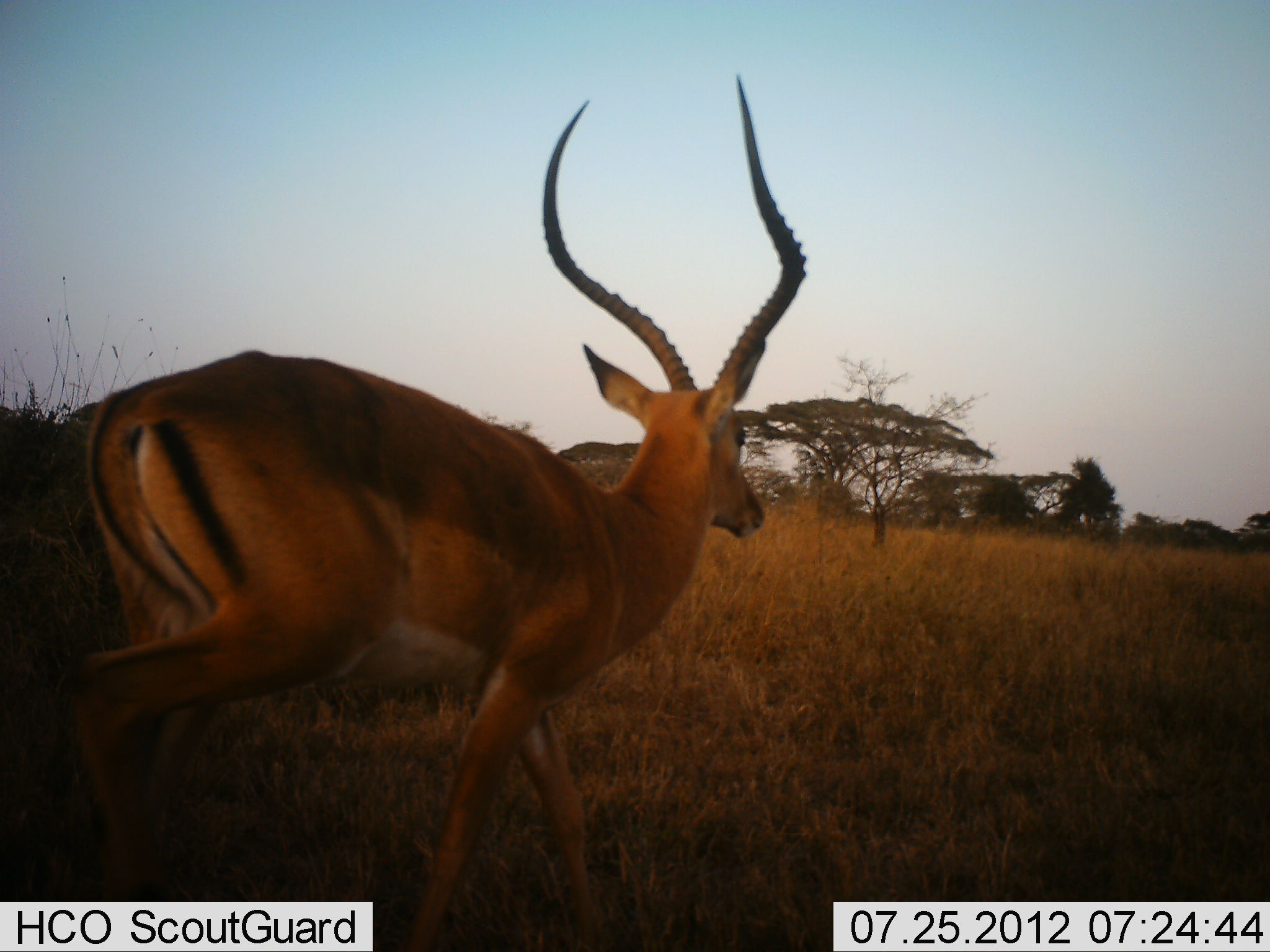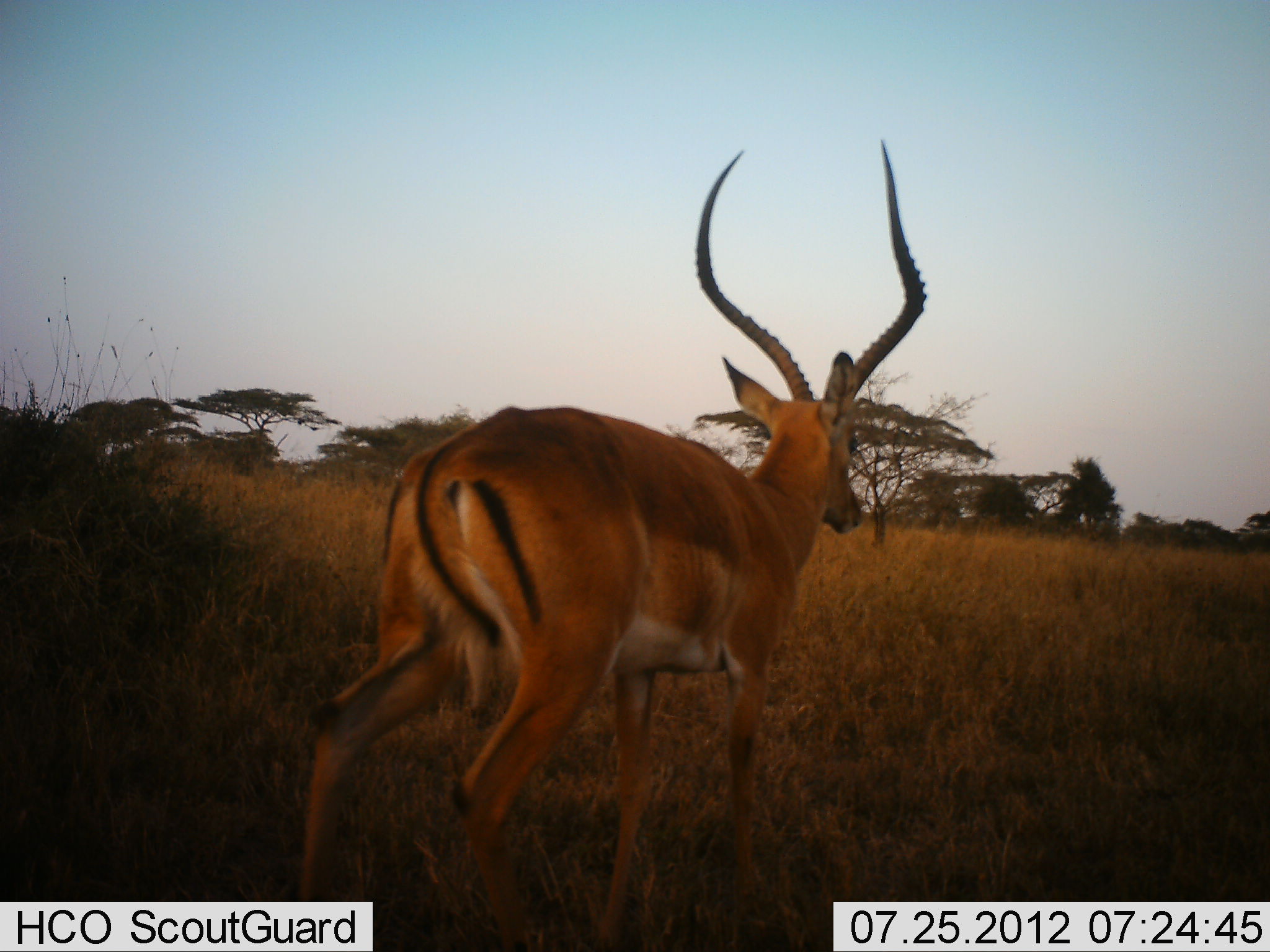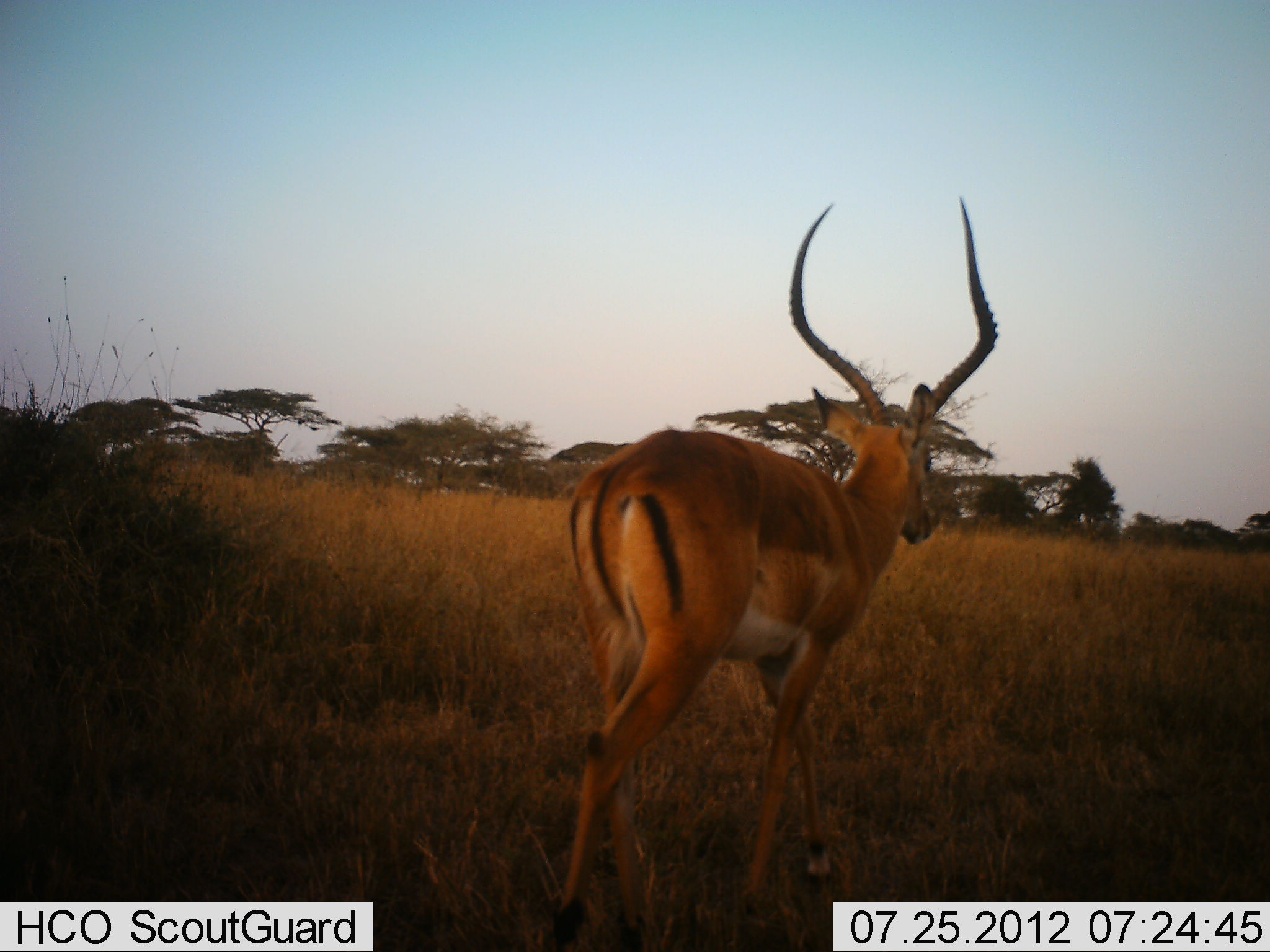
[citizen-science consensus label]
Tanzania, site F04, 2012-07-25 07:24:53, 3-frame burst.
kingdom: Animalia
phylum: Chordata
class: Mammalia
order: Artiodactyla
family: Bovidae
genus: Aepyceros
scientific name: Aepyceros melampus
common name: impala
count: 1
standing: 0%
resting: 0%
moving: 100%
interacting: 0%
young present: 0%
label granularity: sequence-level